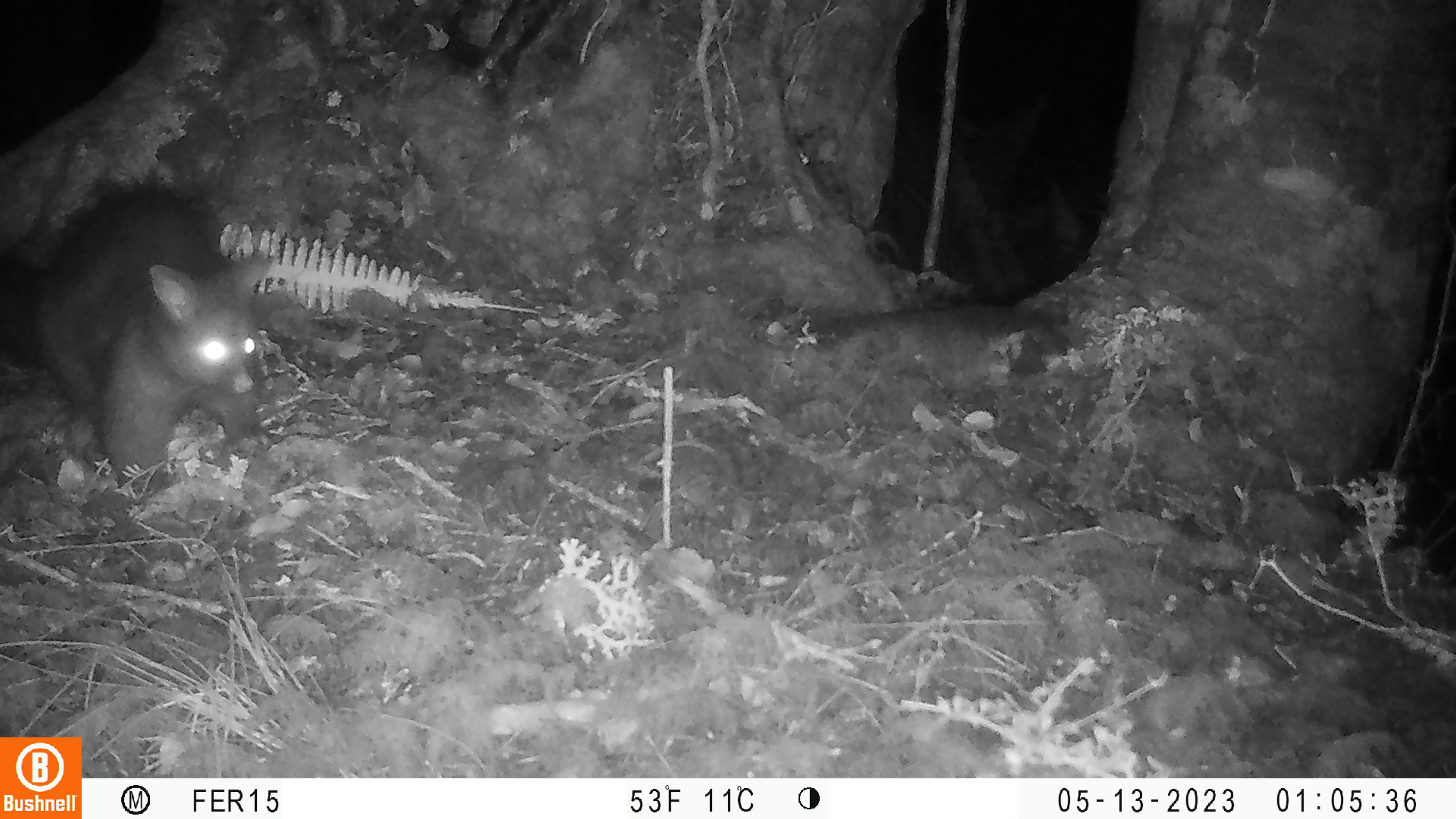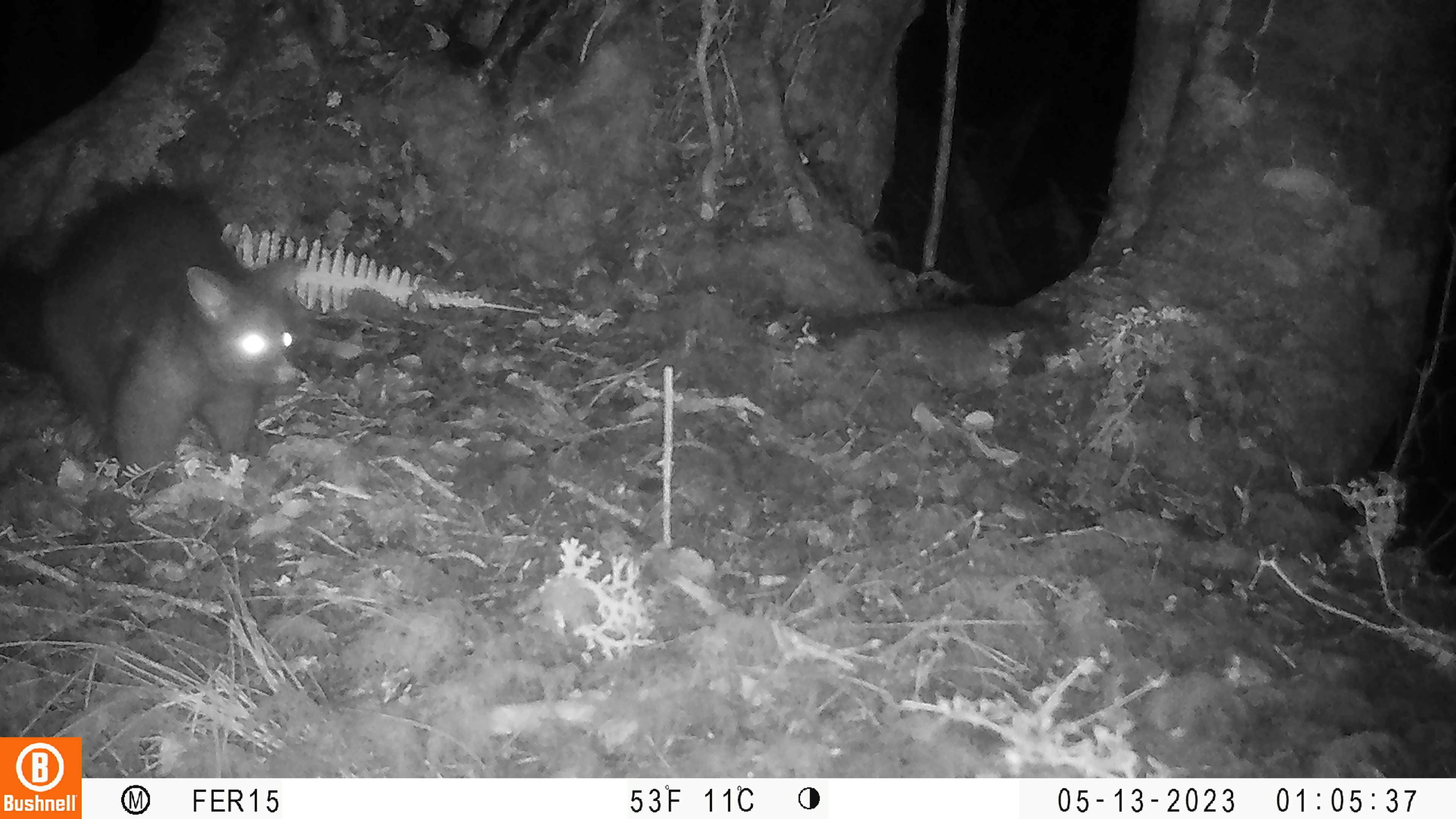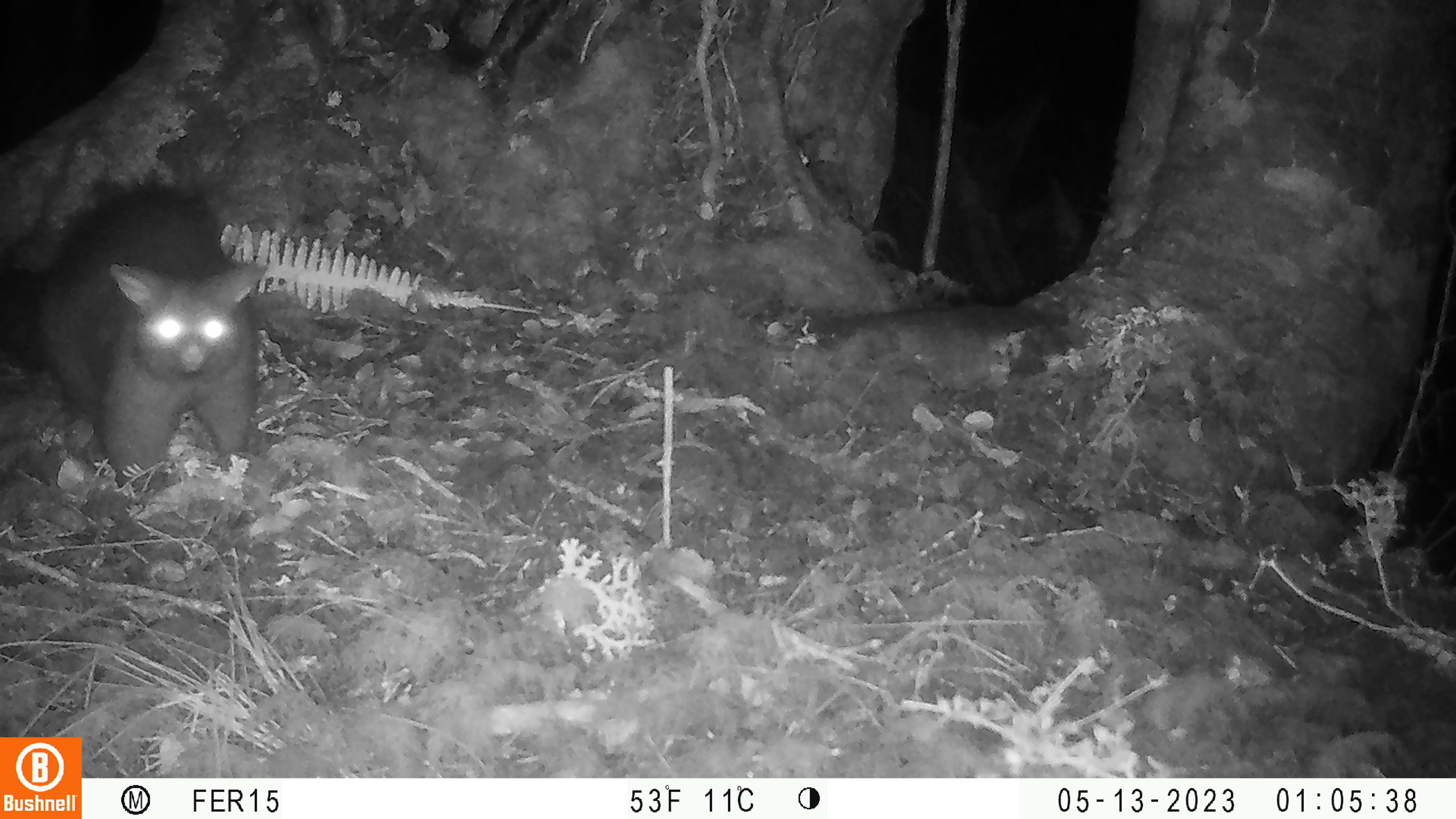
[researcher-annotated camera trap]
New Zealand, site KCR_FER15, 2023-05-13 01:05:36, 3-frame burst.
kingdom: Animalia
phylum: Chordata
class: Mammalia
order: Diprotodontia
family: Phalangeridae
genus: Trichosurus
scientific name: Trichosurus vulpecula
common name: common brushtail possum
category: possum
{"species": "possum (common brushtail possum) (Trichosurus vulpecula)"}